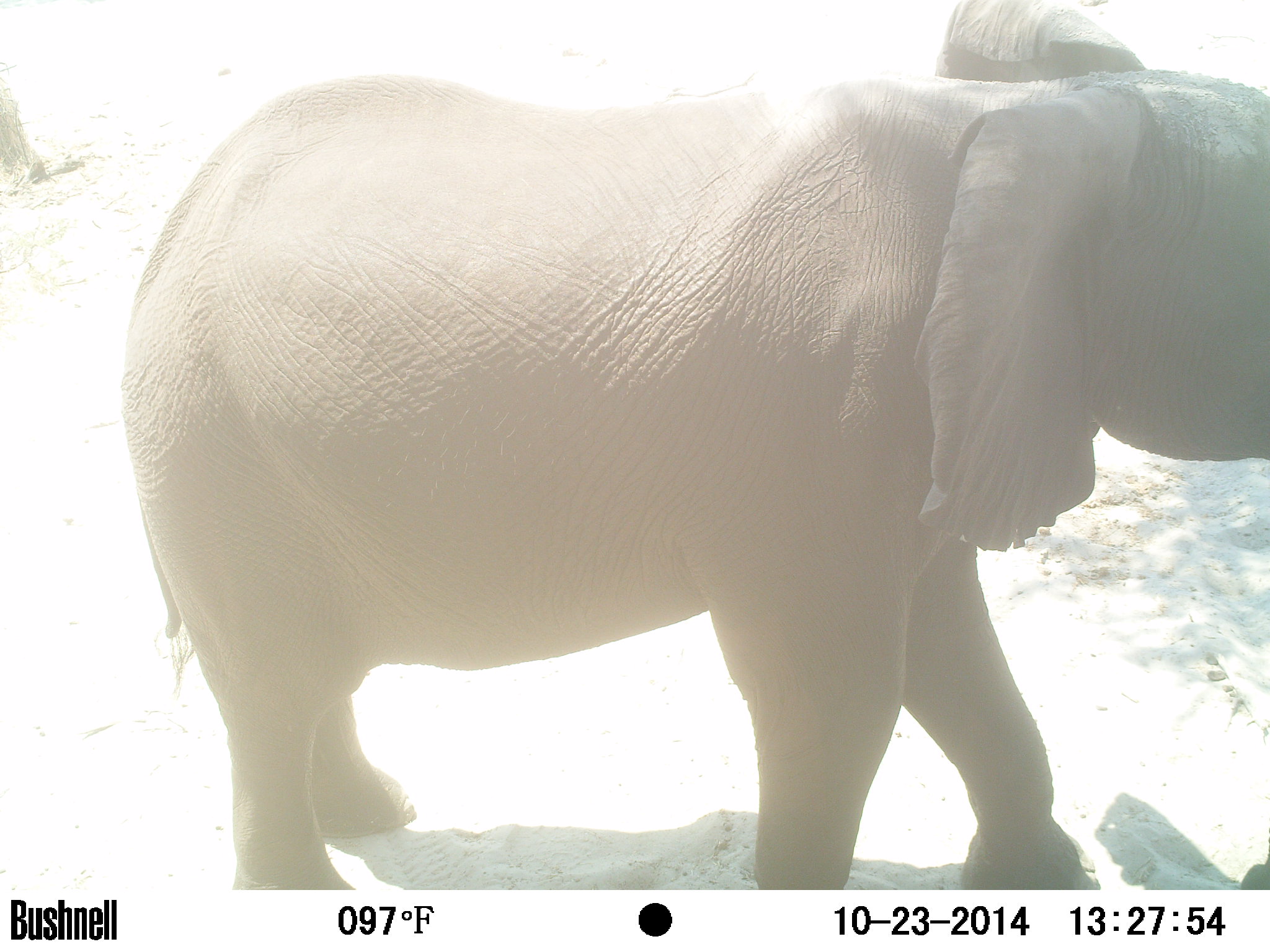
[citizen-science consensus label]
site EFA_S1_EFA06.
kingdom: Animalia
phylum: Chordata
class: Mammalia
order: Proboscidea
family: Elephantidae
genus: Loxodonta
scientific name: Loxodonta africana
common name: african bush elephant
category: elephant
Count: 1.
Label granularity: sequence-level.